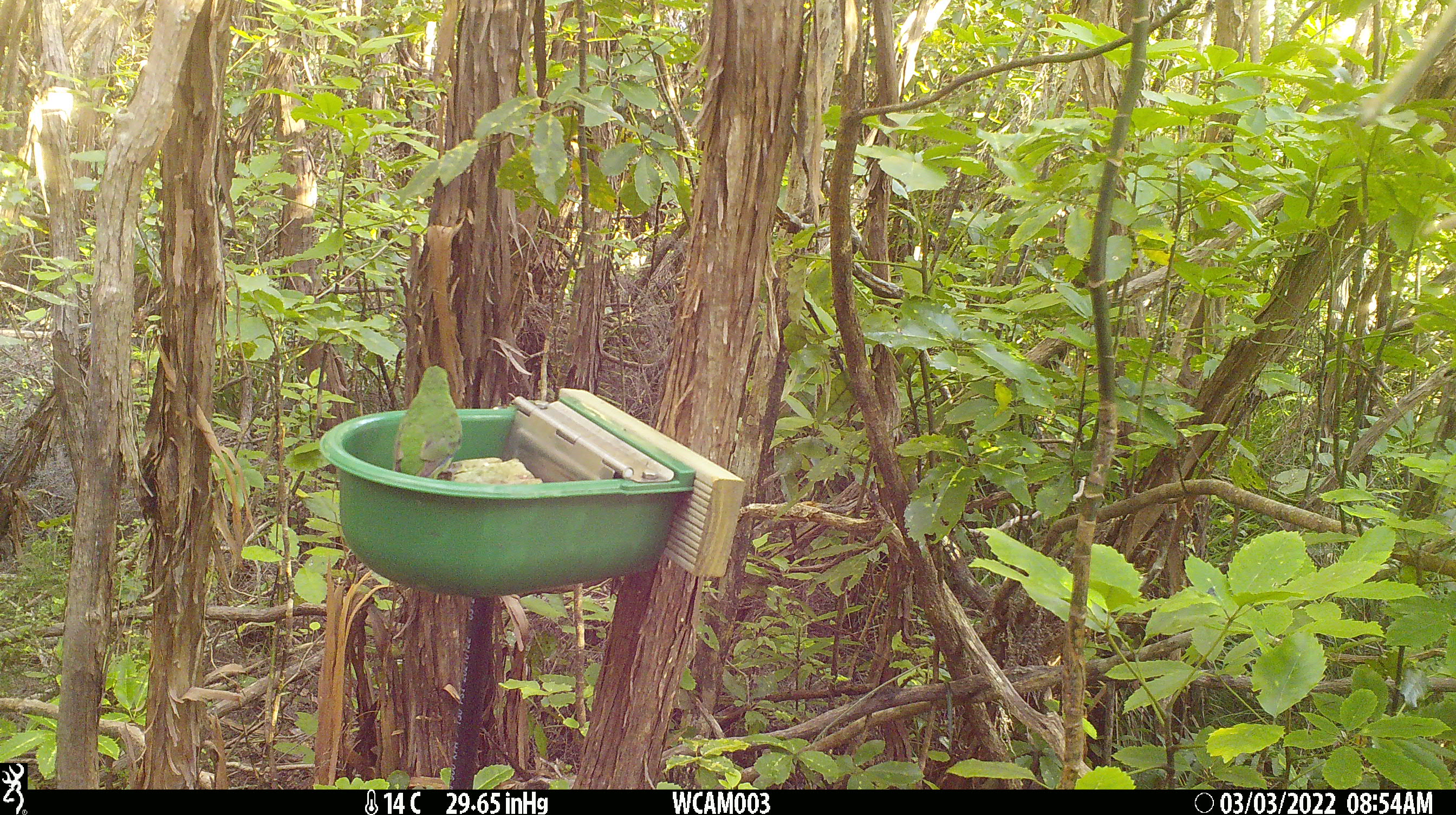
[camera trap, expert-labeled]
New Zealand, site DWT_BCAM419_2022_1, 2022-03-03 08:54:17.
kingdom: Animalia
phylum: Chordata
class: Aves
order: Psittaciformes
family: Psittaculidae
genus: Cyanoramphus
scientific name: Cyanoramphus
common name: parakeet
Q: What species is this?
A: Parakeet (Cyanoramphus).